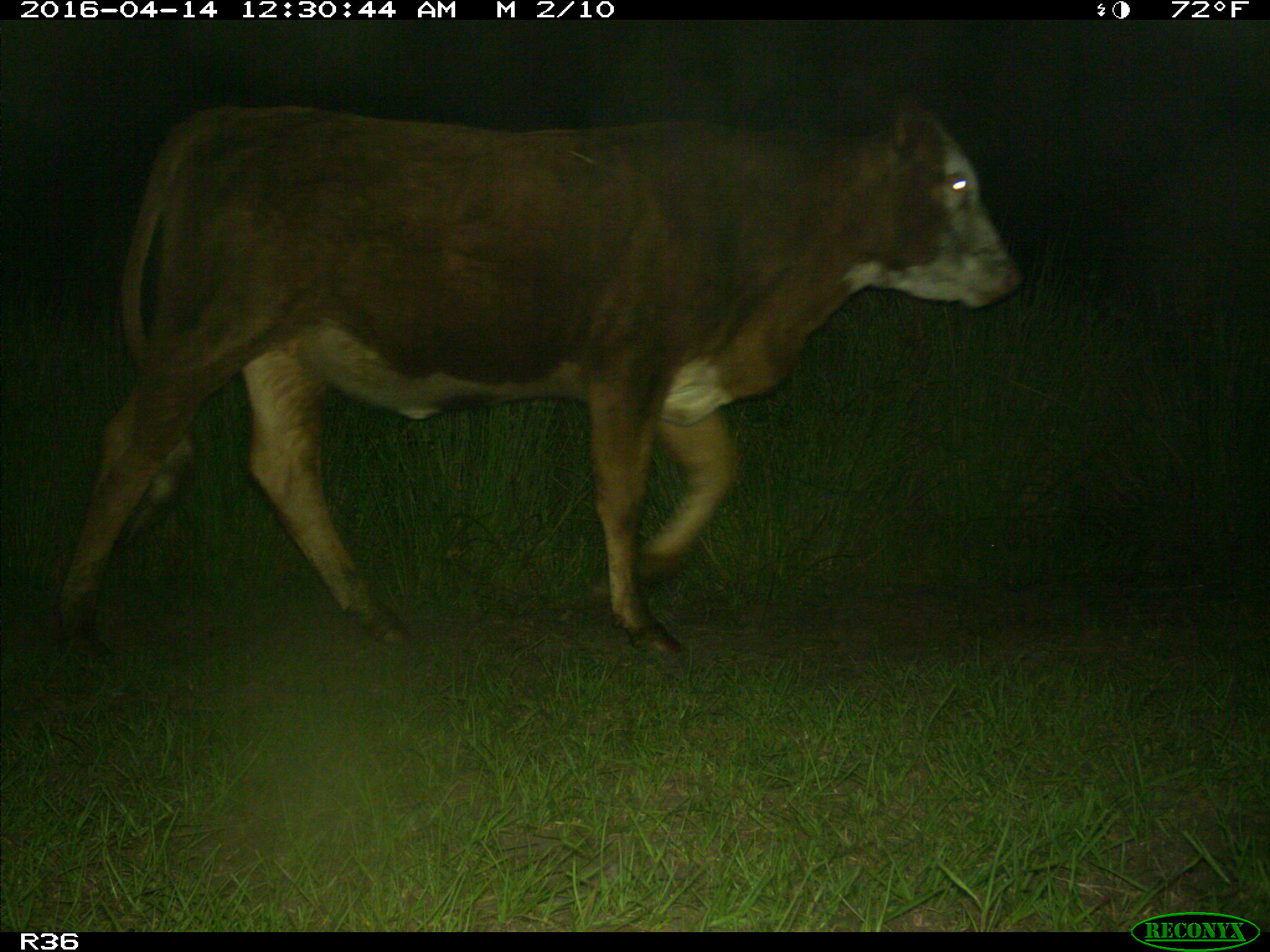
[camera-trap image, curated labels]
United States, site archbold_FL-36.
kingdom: Animalia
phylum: Chordata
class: Mammalia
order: Artiodactyla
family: Bovidae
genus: Bos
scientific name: Bos taurus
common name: domestic cow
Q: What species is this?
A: Bos taurus (domestic cow).